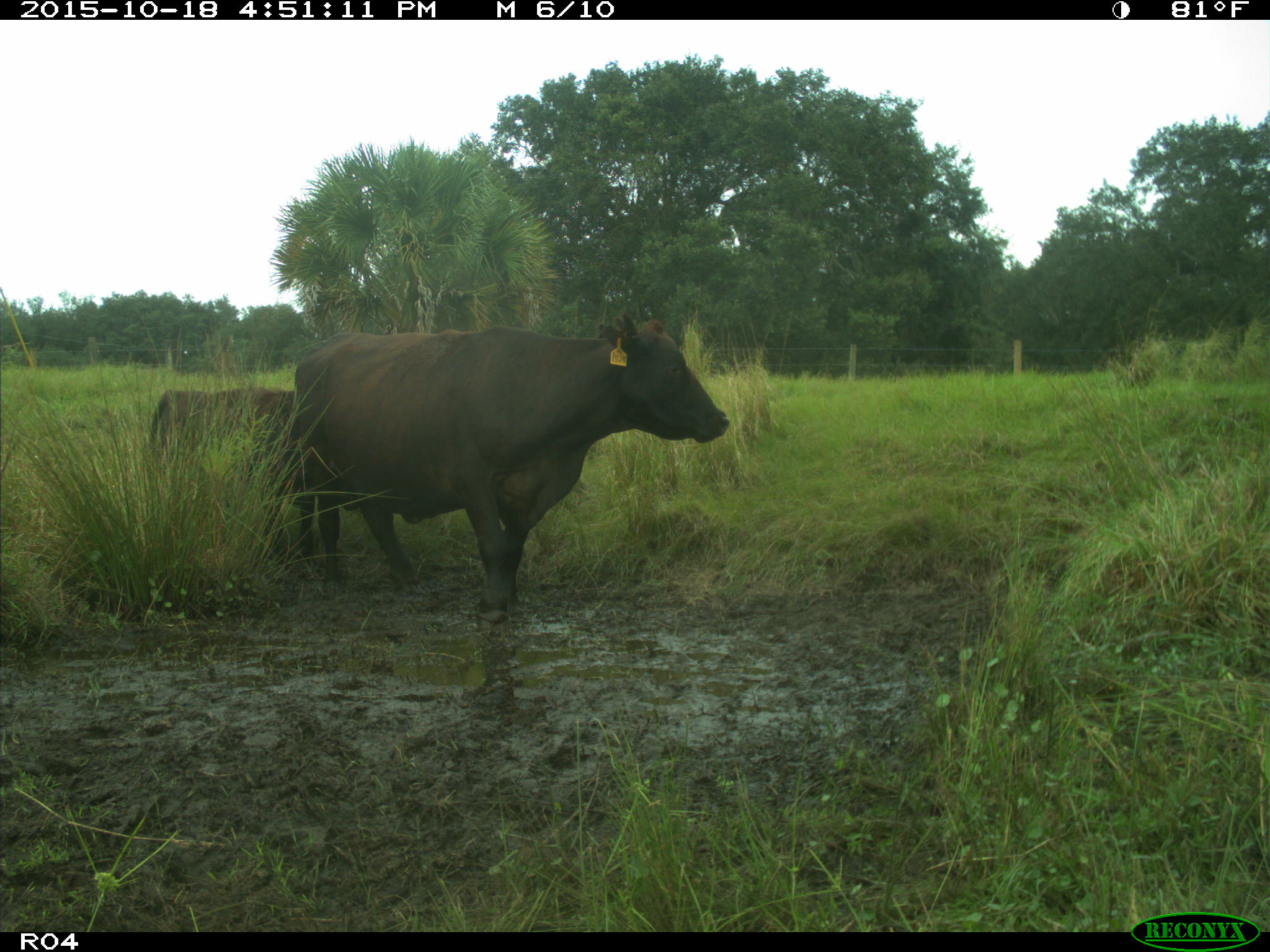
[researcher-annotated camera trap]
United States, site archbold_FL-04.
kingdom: Animalia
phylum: Chordata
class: Mammalia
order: Artiodactyla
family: Bovidae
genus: Bos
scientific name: Bos taurus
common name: domestic cow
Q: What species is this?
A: Bos taurus (domestic cow).